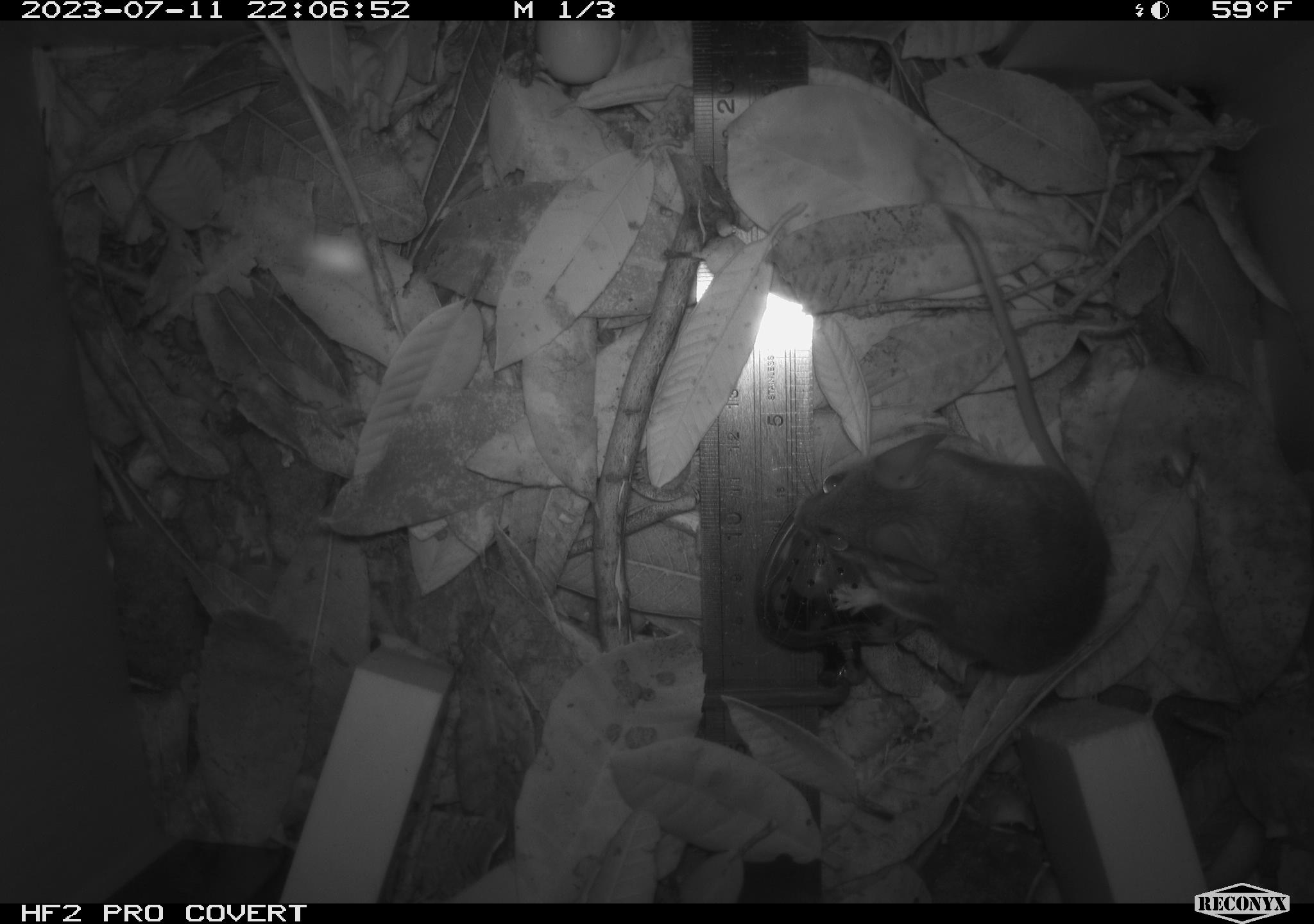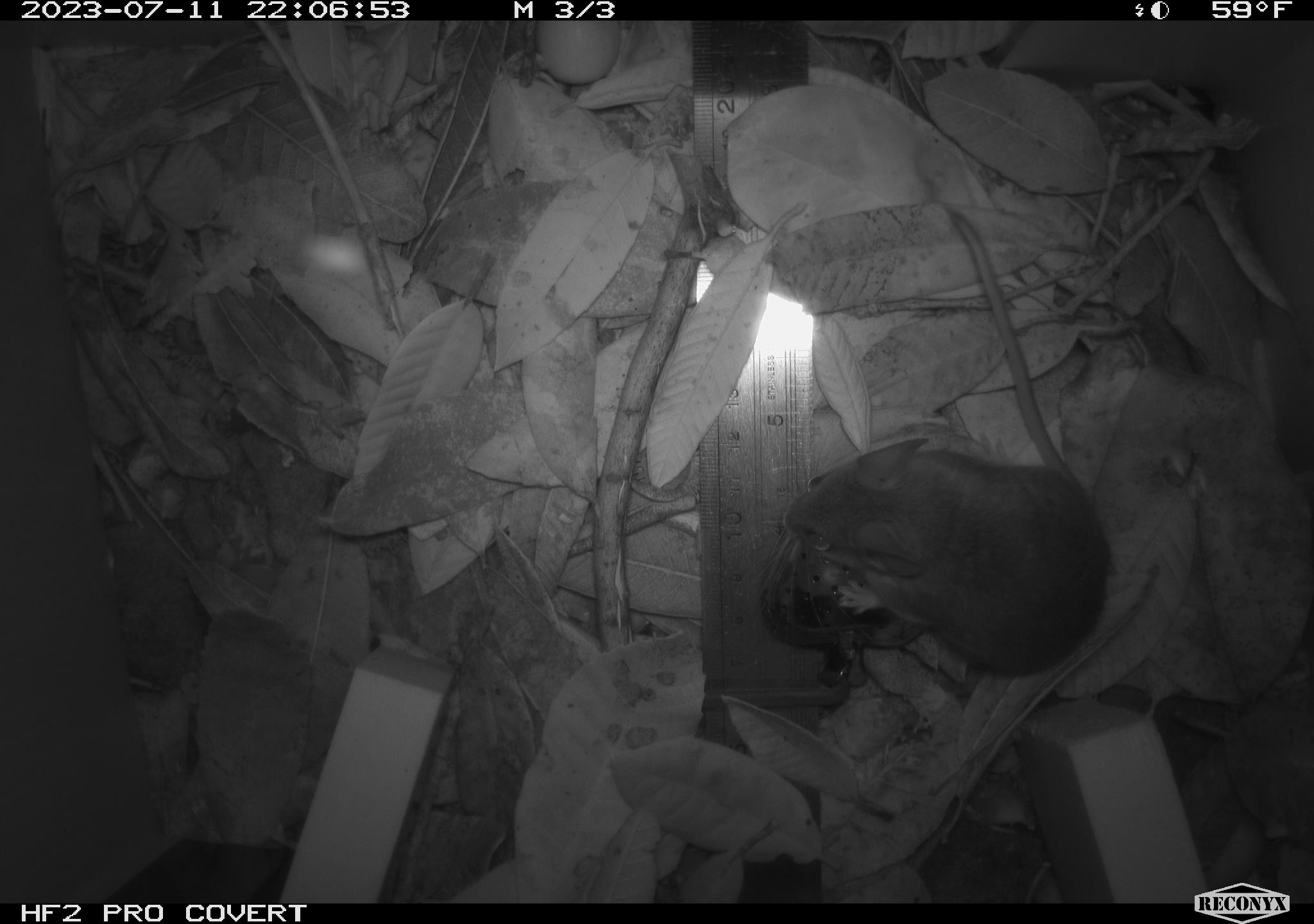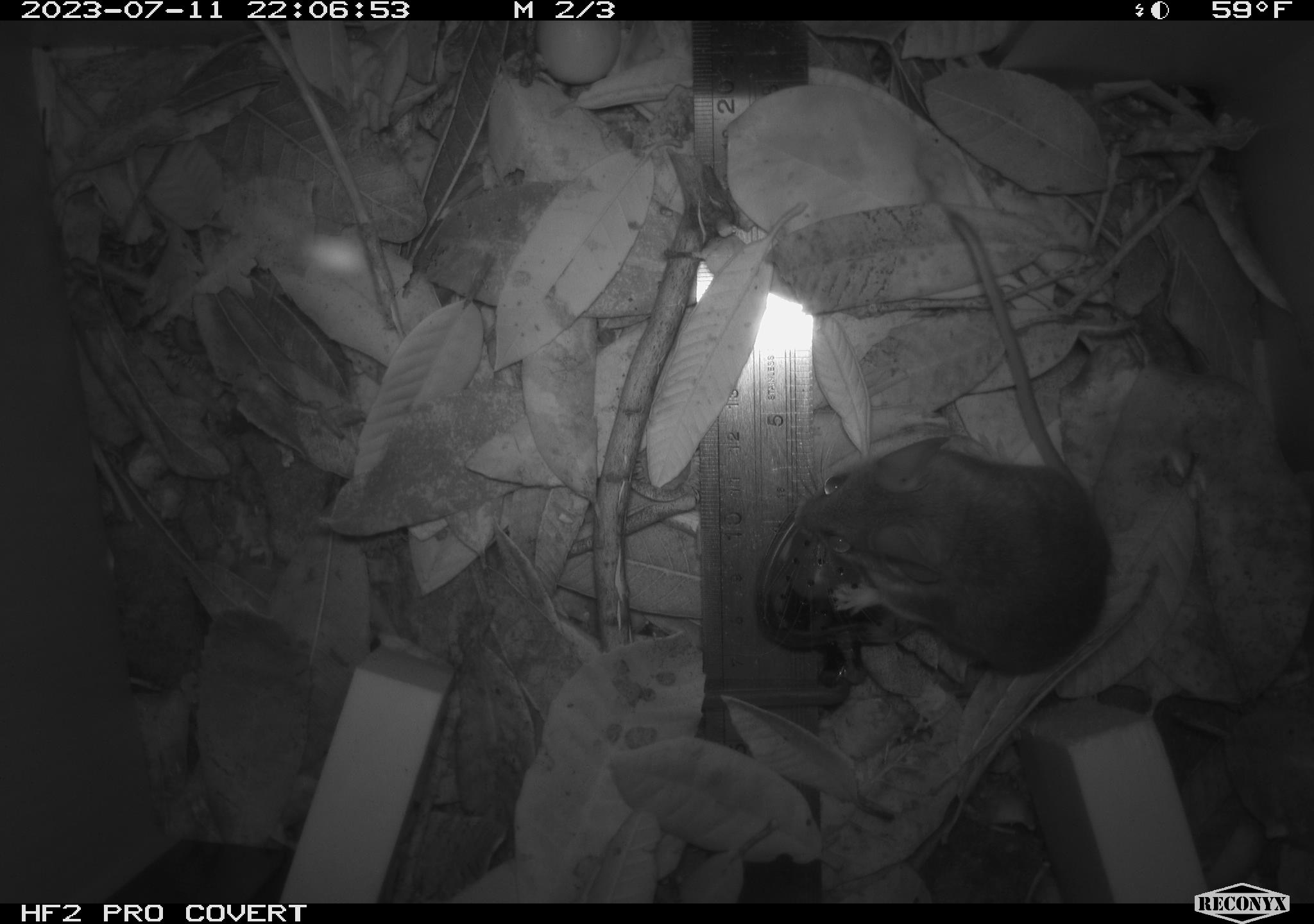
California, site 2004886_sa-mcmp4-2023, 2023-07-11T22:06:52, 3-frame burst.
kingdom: Animalia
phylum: Chordata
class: Mammalia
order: Rodentia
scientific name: Rodentia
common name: mouse species